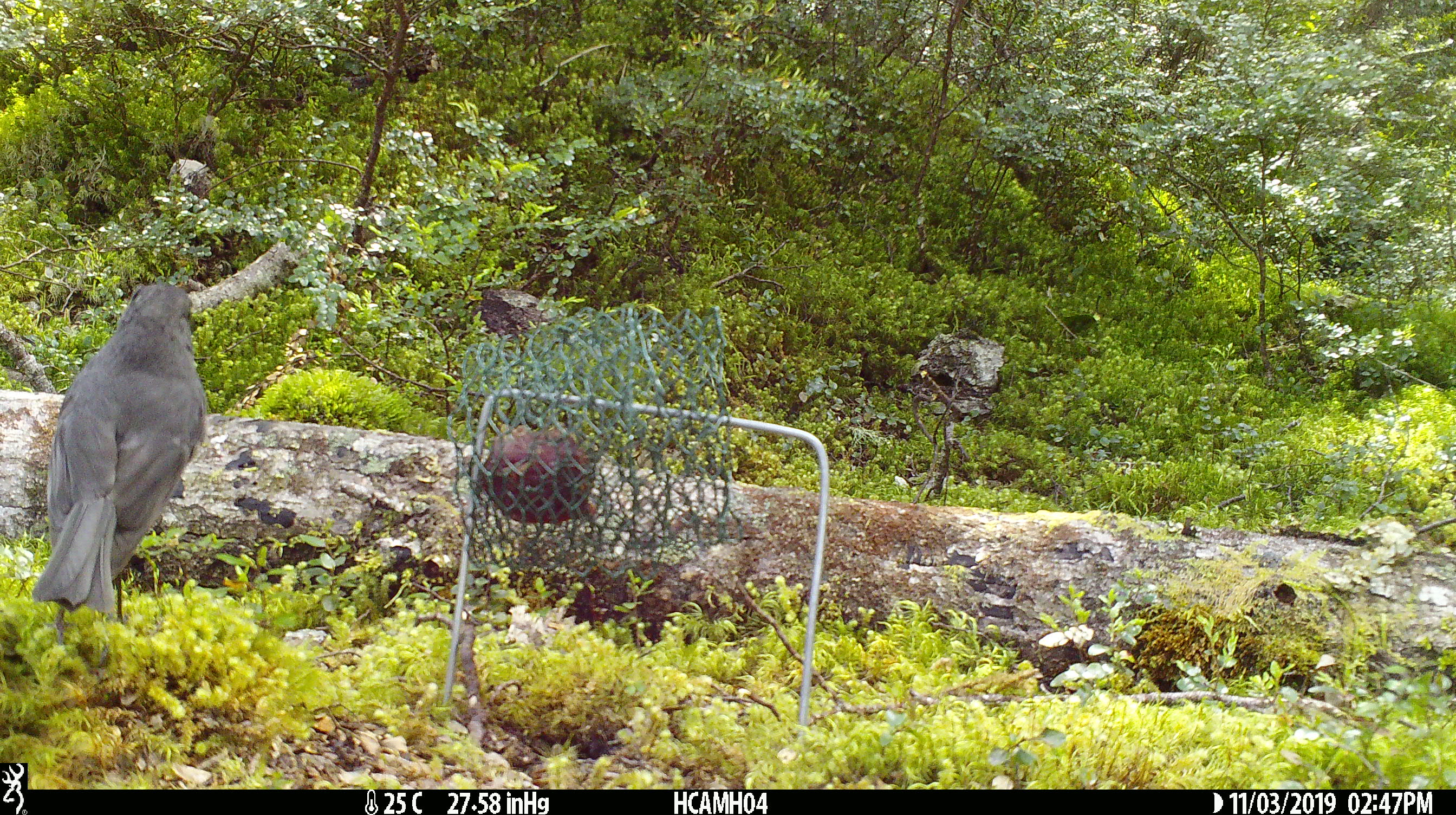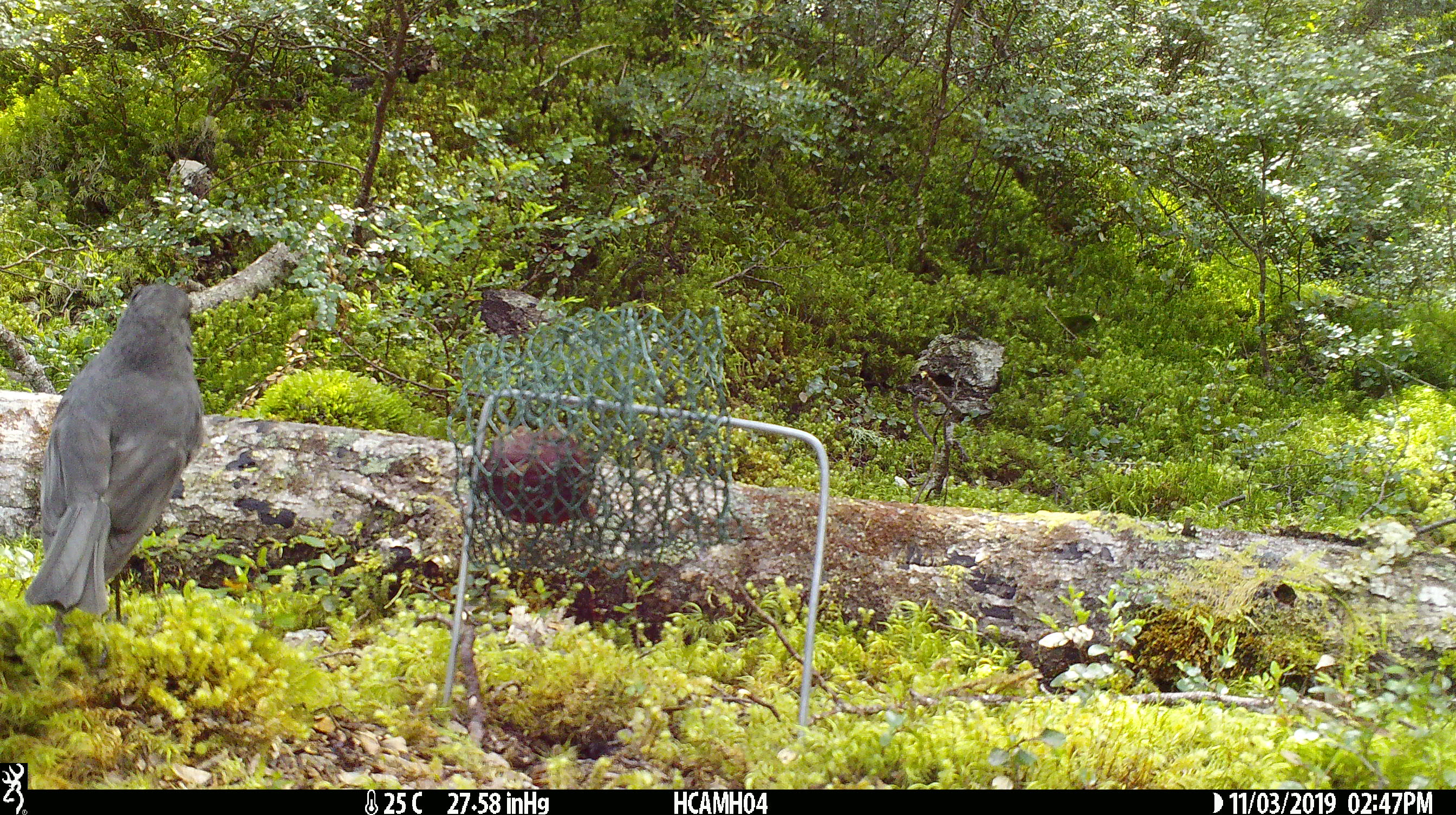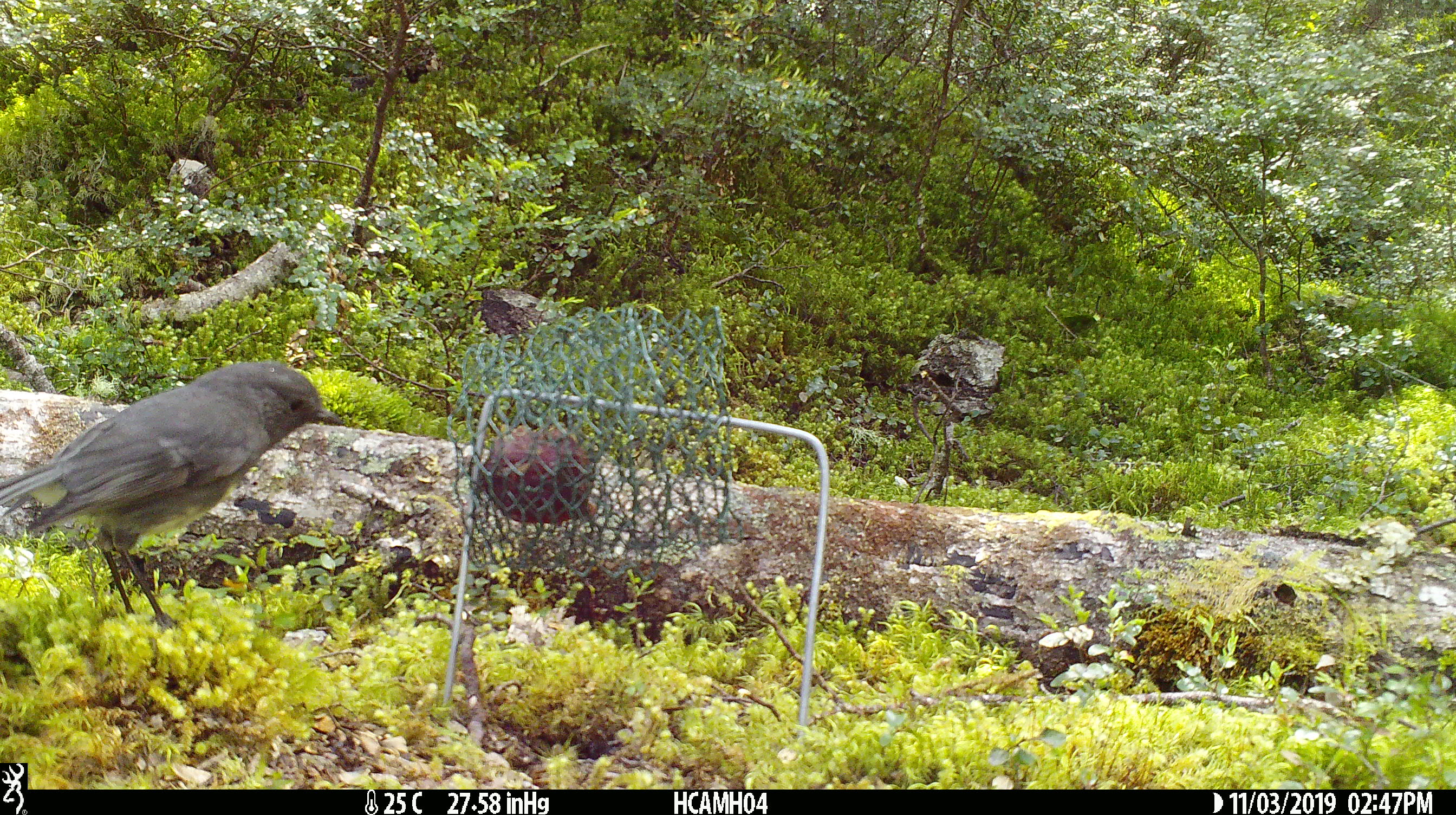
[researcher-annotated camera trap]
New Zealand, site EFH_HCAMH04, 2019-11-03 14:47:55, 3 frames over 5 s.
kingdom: Animalia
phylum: Chordata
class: Aves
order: Passeriformes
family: Petroicidae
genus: Petroica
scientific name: Petroica australis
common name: new zealand robin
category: robin